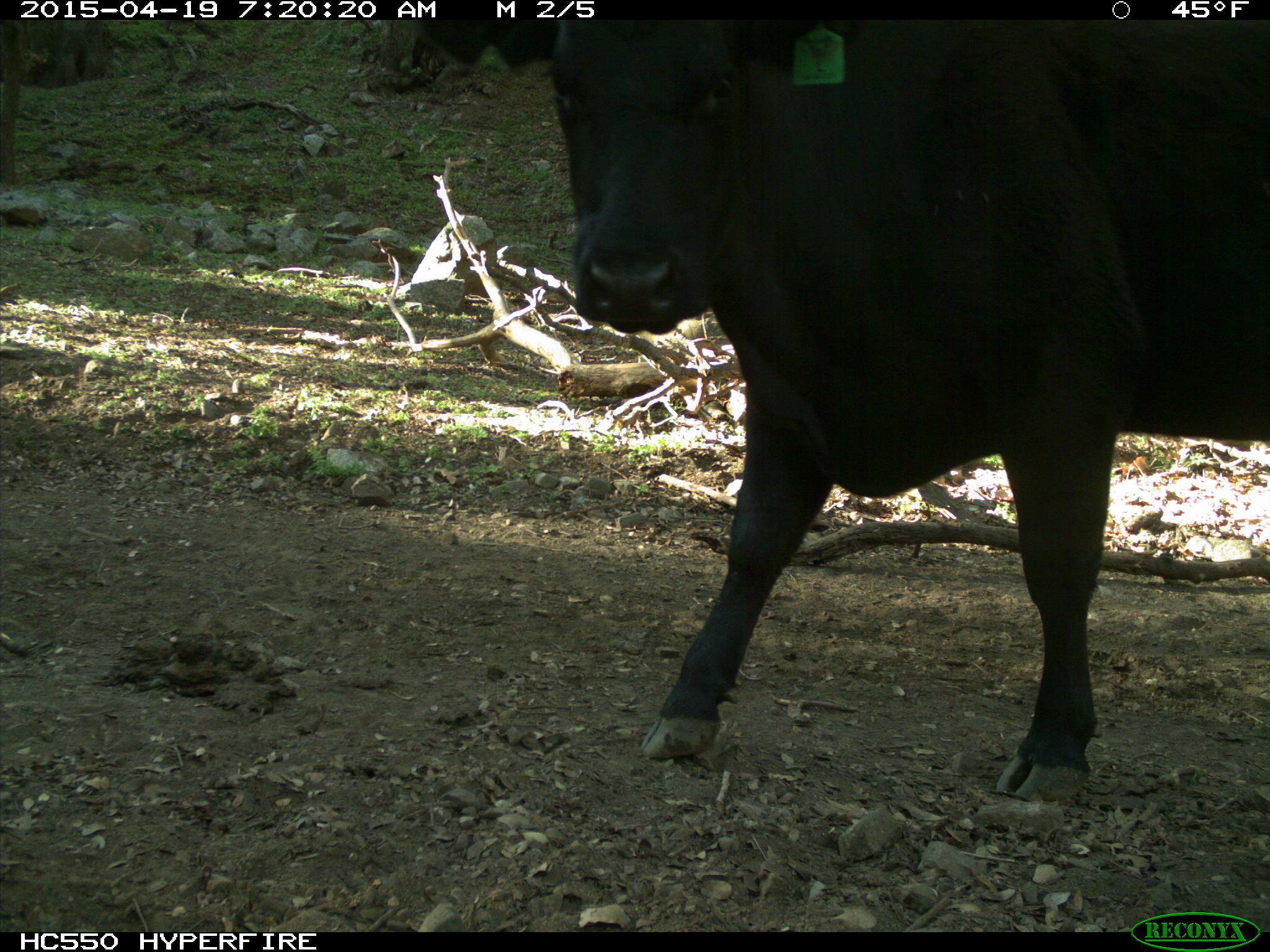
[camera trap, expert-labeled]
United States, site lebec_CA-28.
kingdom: Animalia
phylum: Chordata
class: Mammalia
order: Artiodactyla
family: Bovidae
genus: Bos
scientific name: Bos taurus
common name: domestic cow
Bos taurus (domestic cow).